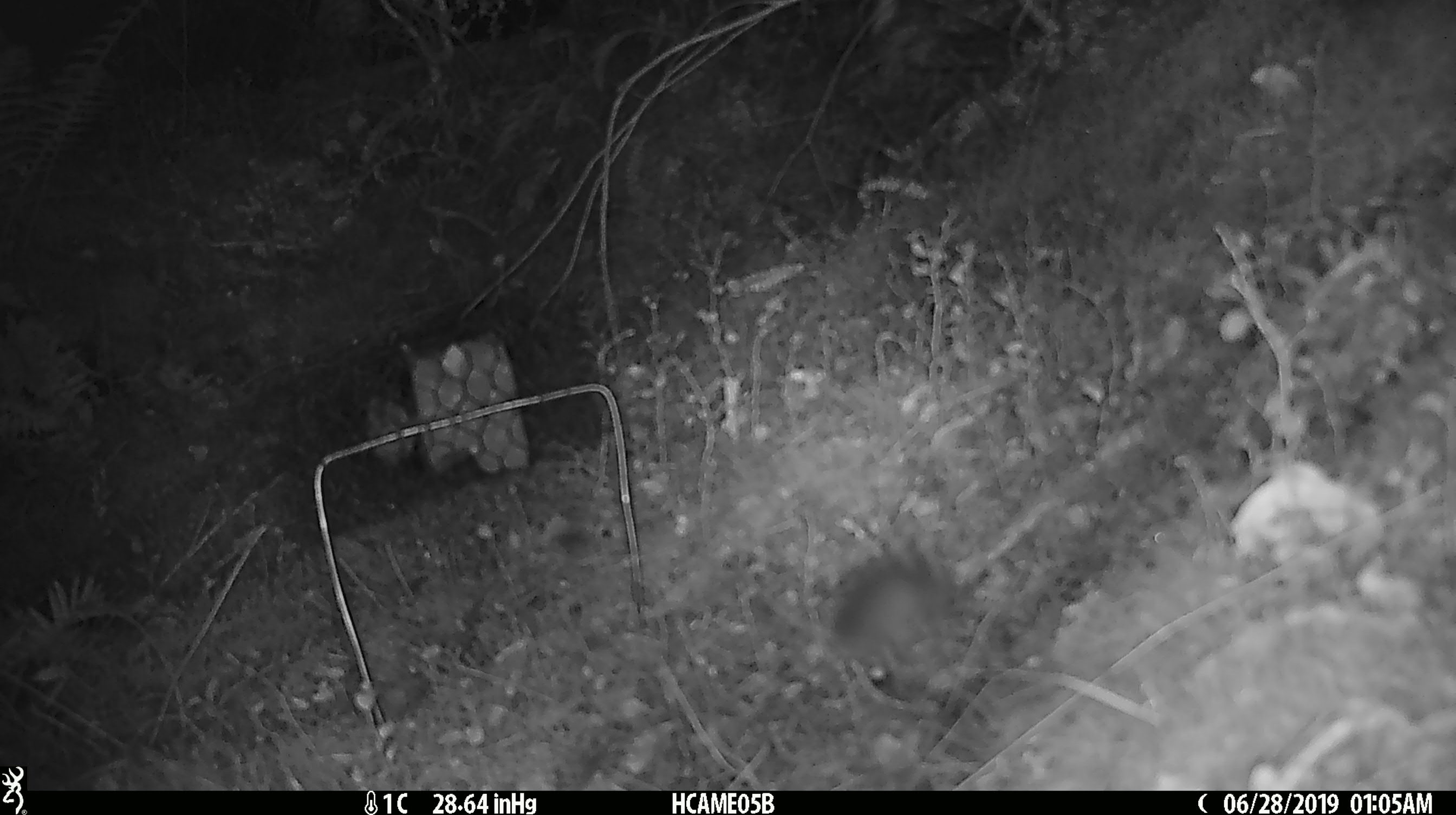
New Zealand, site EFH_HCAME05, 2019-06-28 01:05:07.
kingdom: Animalia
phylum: Chordata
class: Mammalia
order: Rodentia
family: Muridae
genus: Mus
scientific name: Mus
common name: mouse